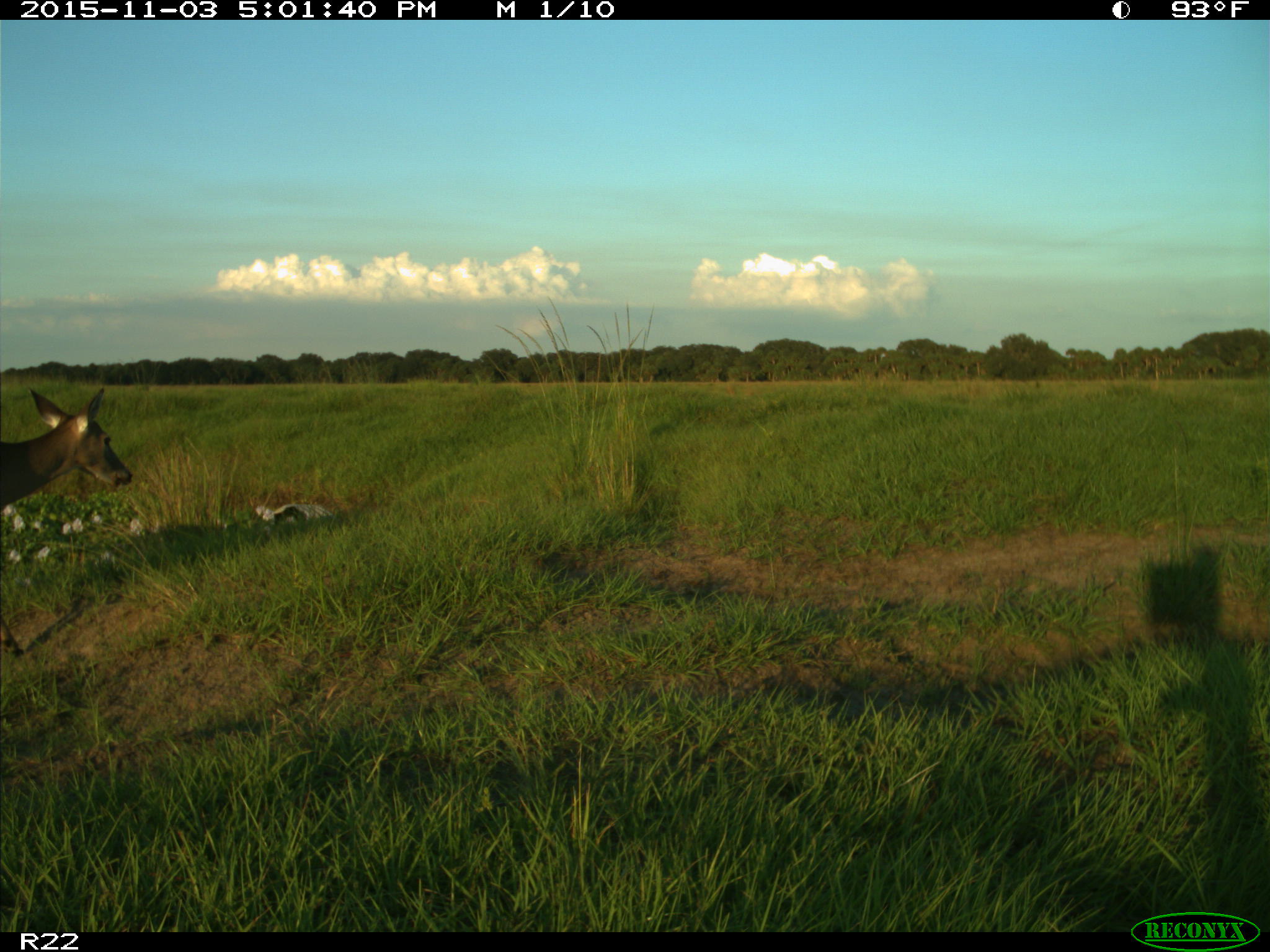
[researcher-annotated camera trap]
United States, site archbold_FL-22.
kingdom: Animalia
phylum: Chordata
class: Mammalia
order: Artiodactyla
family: Cervidae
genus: Odocoileus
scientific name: Odocoileus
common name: deer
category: unidentified deer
Unidentified deer (deer) (Odocoileus).